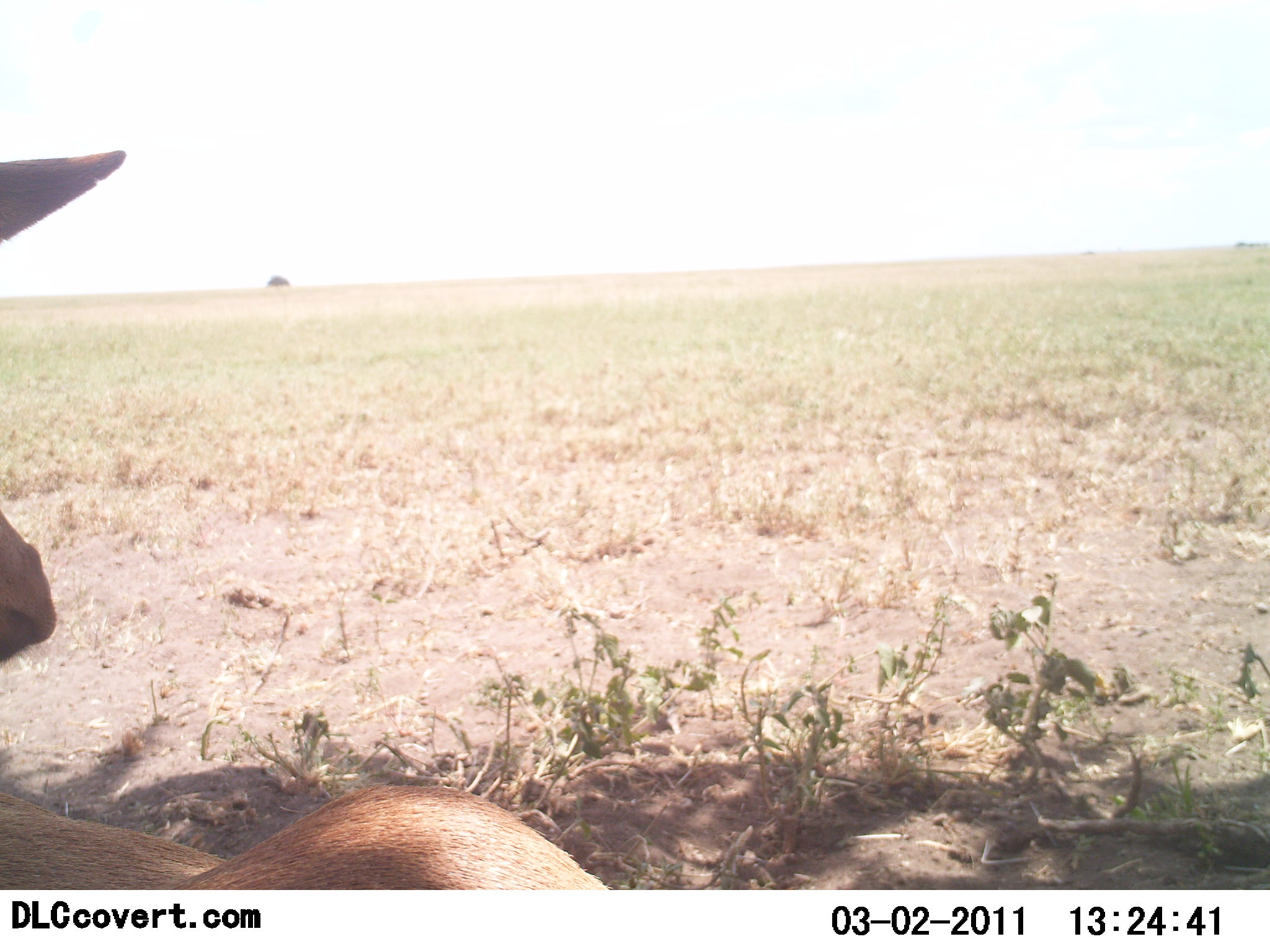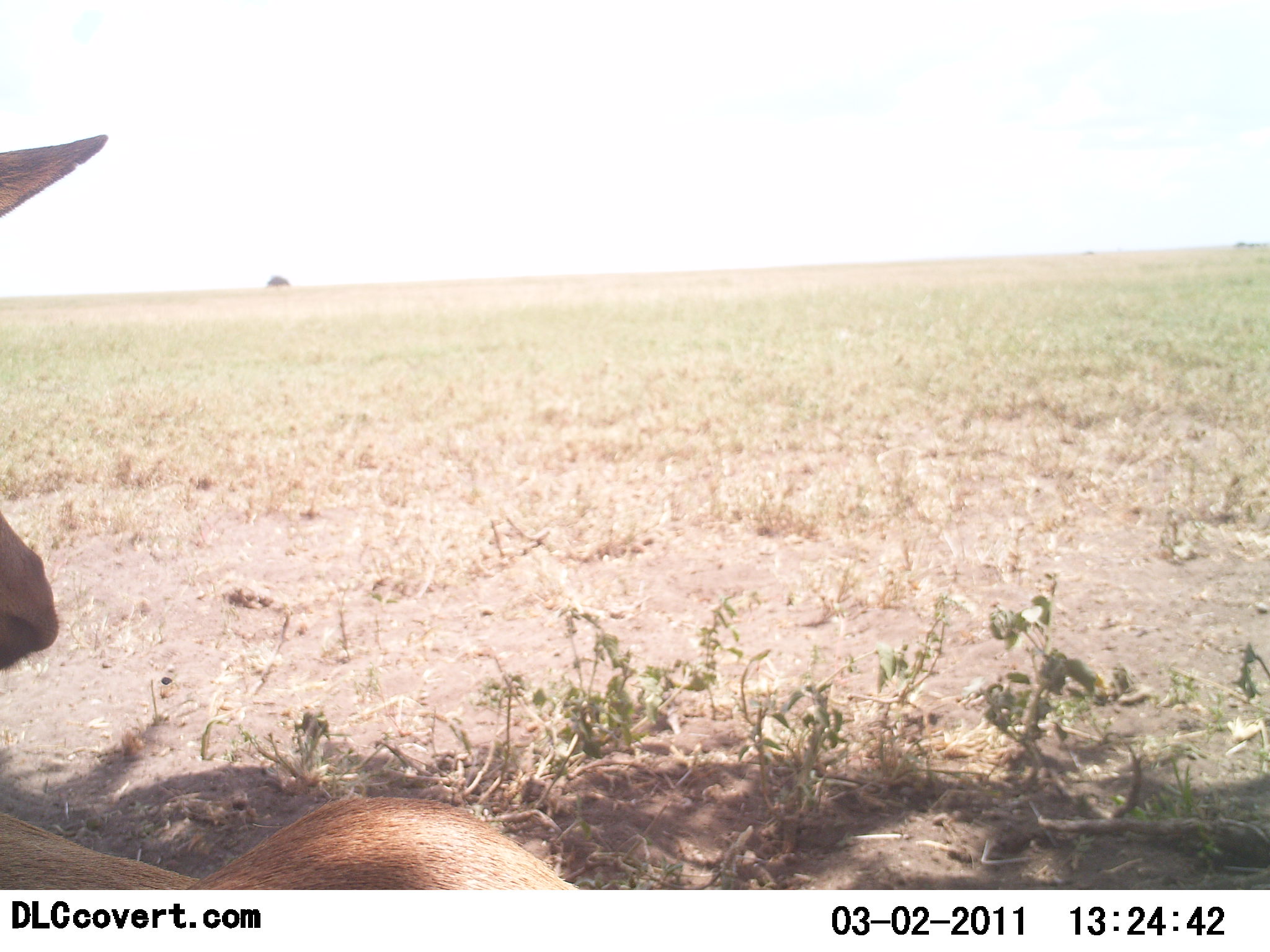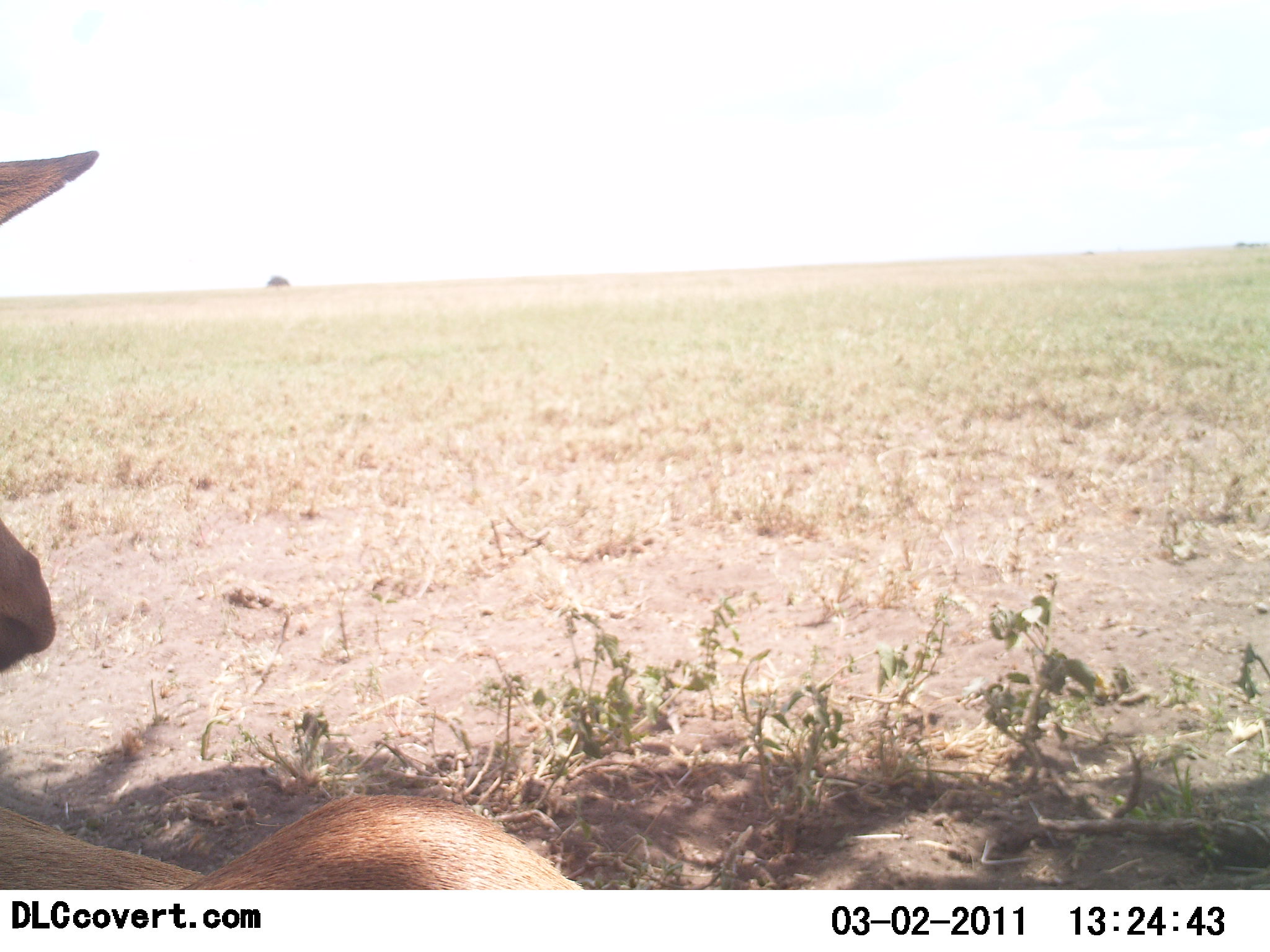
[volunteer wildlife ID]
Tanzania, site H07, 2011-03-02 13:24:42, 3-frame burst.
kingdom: Animalia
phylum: Chordata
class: Mammalia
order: Artiodactyla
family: Bovidae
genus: Alcelaphus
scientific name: Alcelaphus buselaphus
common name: hartebeest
Hartebeest (Alcelaphus buselaphus), count 1. Behavior (volunteer vote fractions): standing 20%, resting 80%, moving 0%, interacting 0%. Young present (vote fraction): 0%. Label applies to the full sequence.